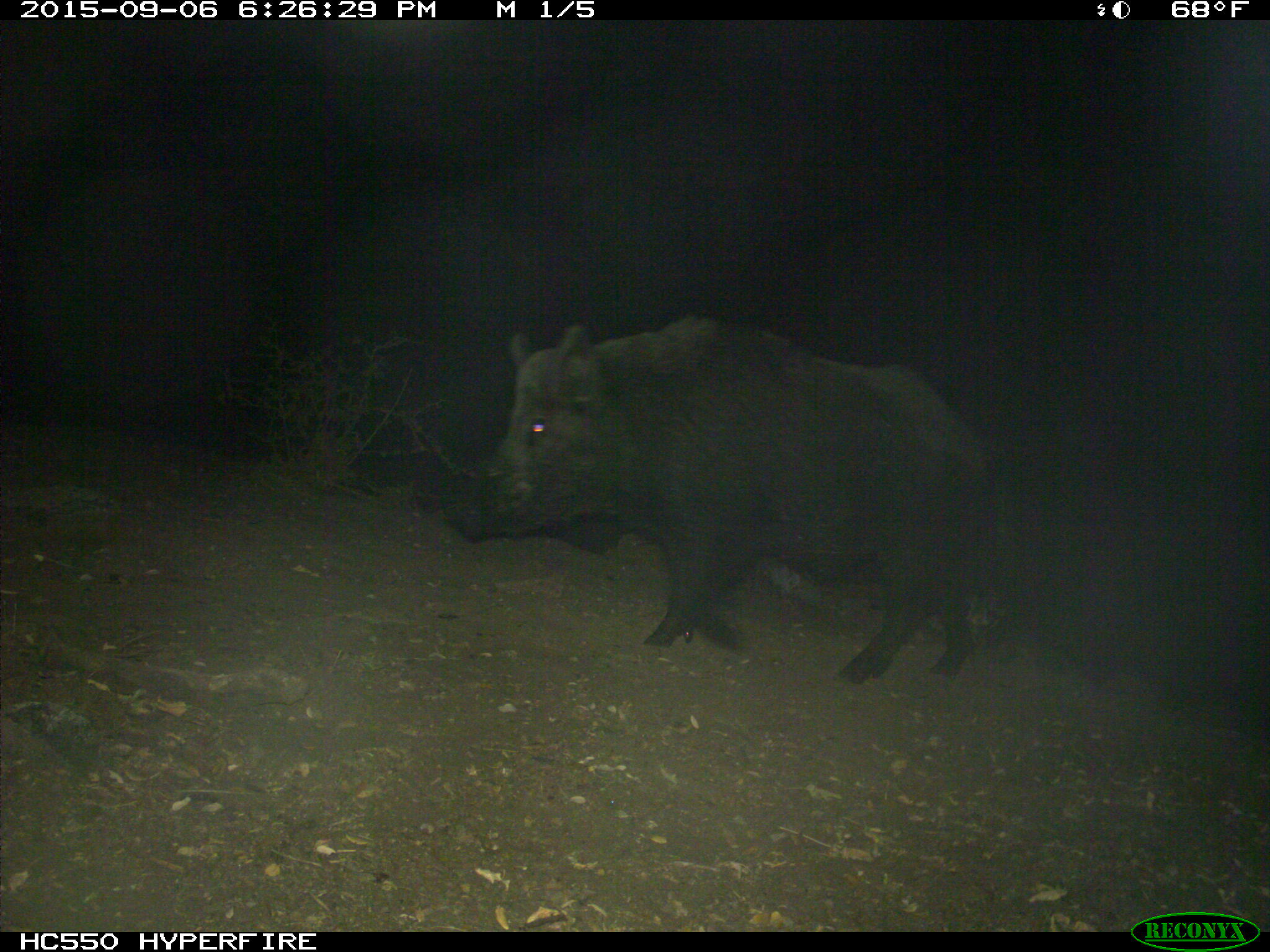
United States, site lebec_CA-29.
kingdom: Animalia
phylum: Chordata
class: Mammalia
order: Artiodactyla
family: Suidae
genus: Sus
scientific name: Sus scrofa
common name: wild boar